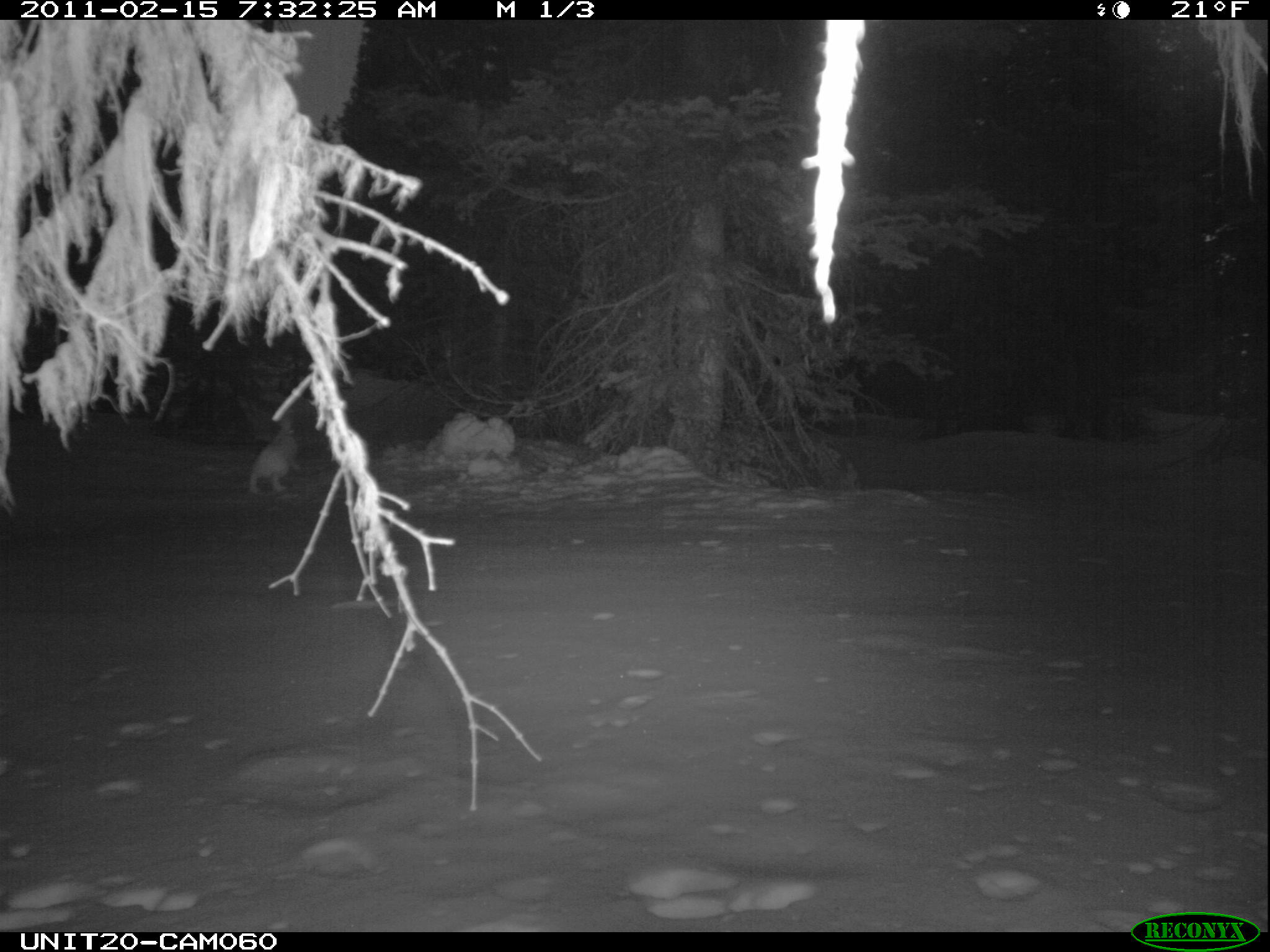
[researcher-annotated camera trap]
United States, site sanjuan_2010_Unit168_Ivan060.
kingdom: Animalia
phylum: Chordata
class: Mammalia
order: Lagomorpha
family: Leporidae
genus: Lepus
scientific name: Lepus americanus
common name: snowshoe hare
Lepus americanus (snowshoe hare).